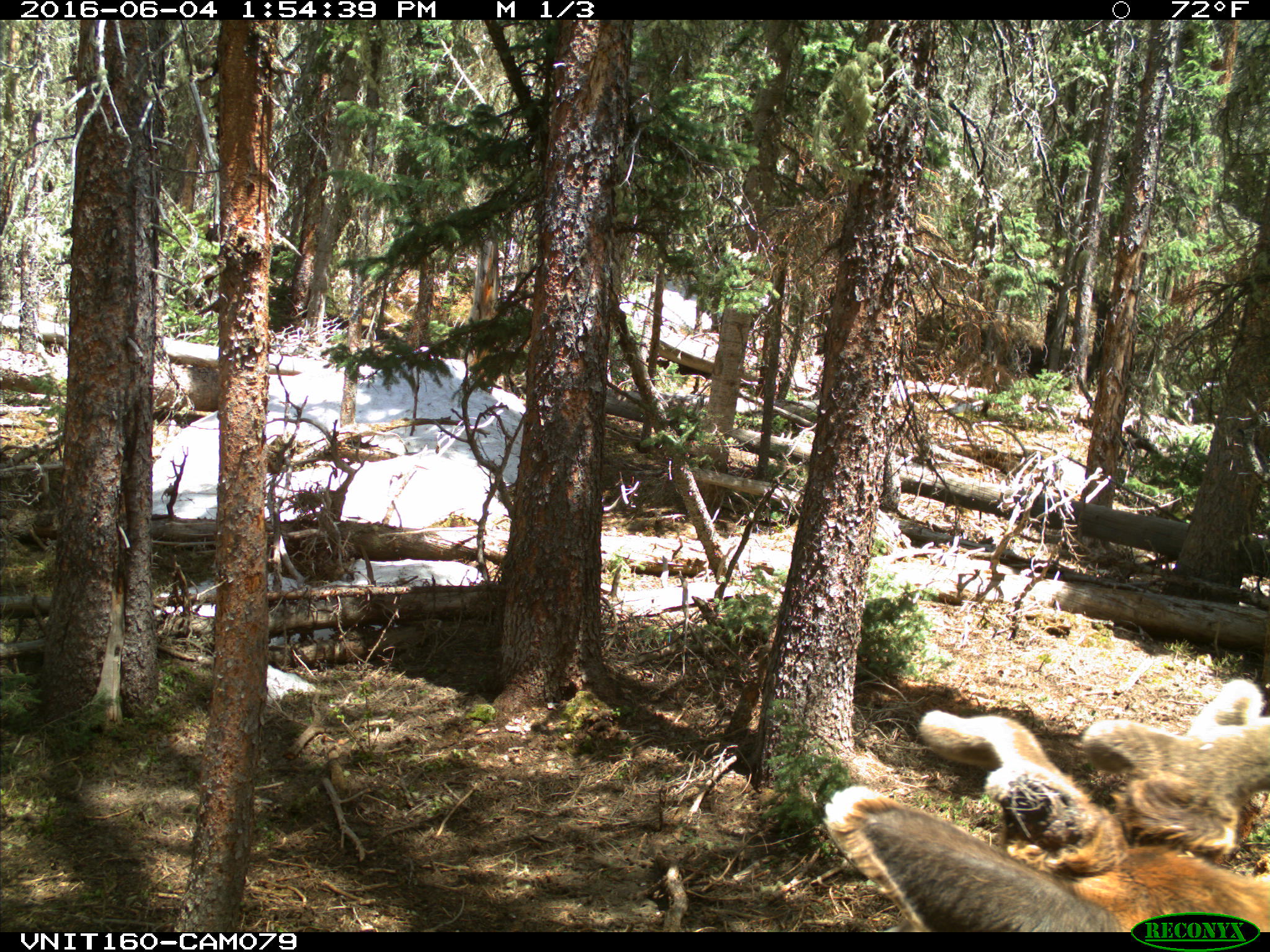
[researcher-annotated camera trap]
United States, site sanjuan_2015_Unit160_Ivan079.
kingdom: Animalia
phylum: Chordata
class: Mammalia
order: Artiodactyla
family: Cervidae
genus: Cervus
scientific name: Cervus elaphus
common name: red deer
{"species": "Cervus elaphus (red deer)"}